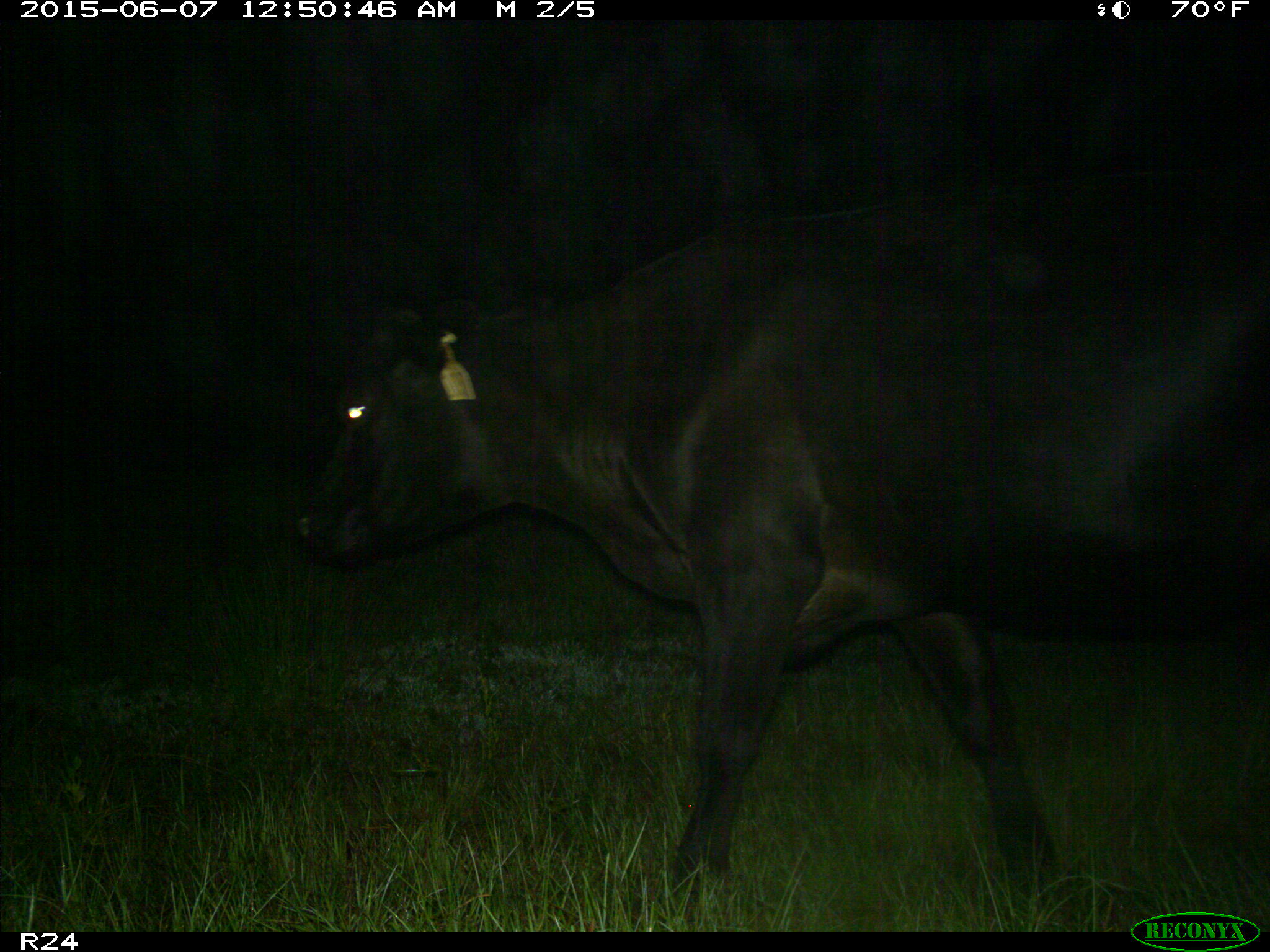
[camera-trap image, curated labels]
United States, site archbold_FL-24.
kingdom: Animalia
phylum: Chordata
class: Mammalia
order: Artiodactyla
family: Bovidae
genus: Bos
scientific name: Bos taurus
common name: domestic cow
Bos taurus (domestic cow).